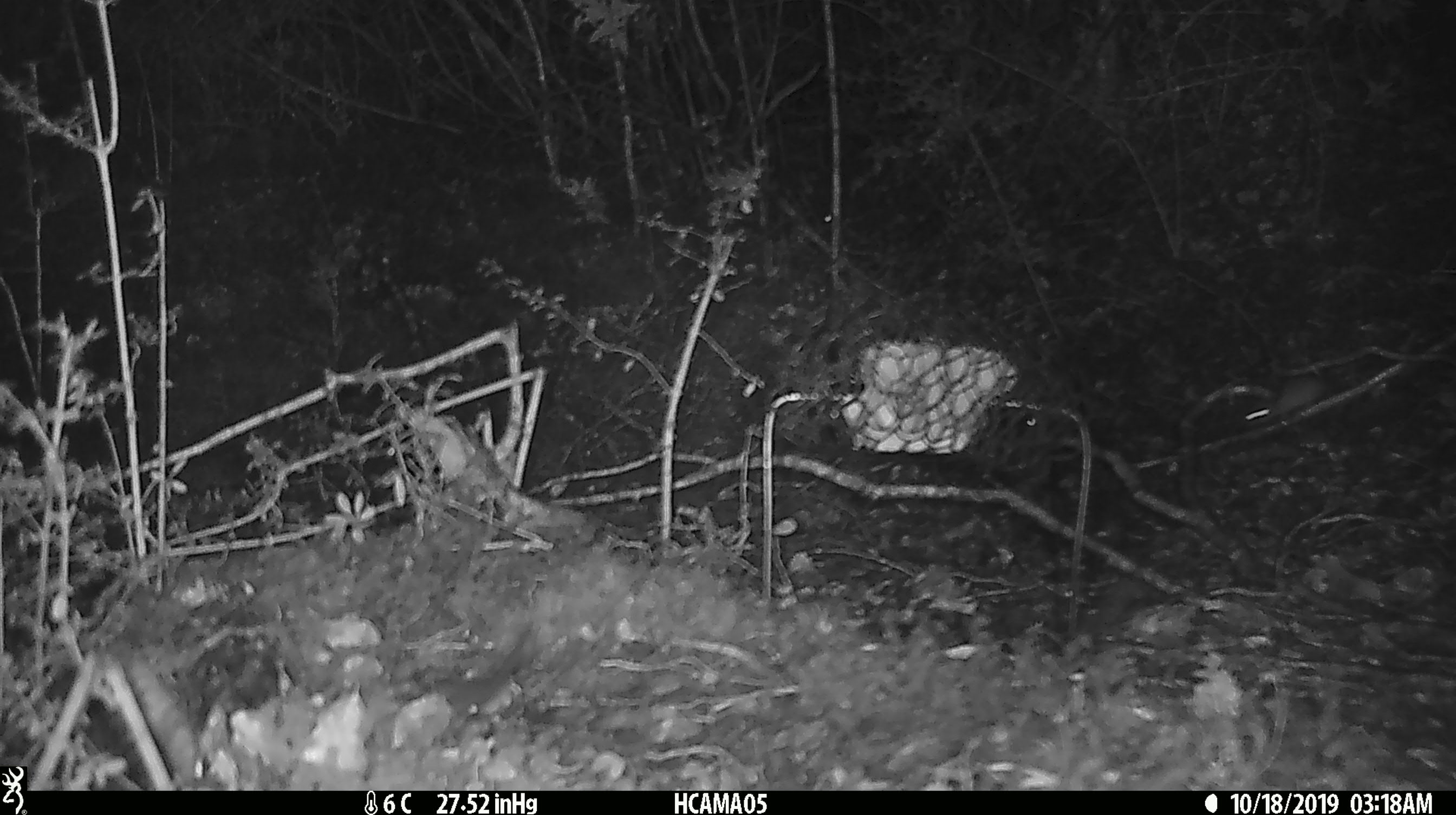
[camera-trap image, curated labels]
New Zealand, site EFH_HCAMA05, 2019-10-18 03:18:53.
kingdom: Animalia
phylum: Chordata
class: Mammalia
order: Rodentia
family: Muridae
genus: Mus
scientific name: Mus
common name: mouse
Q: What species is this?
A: Mouse (Mus).